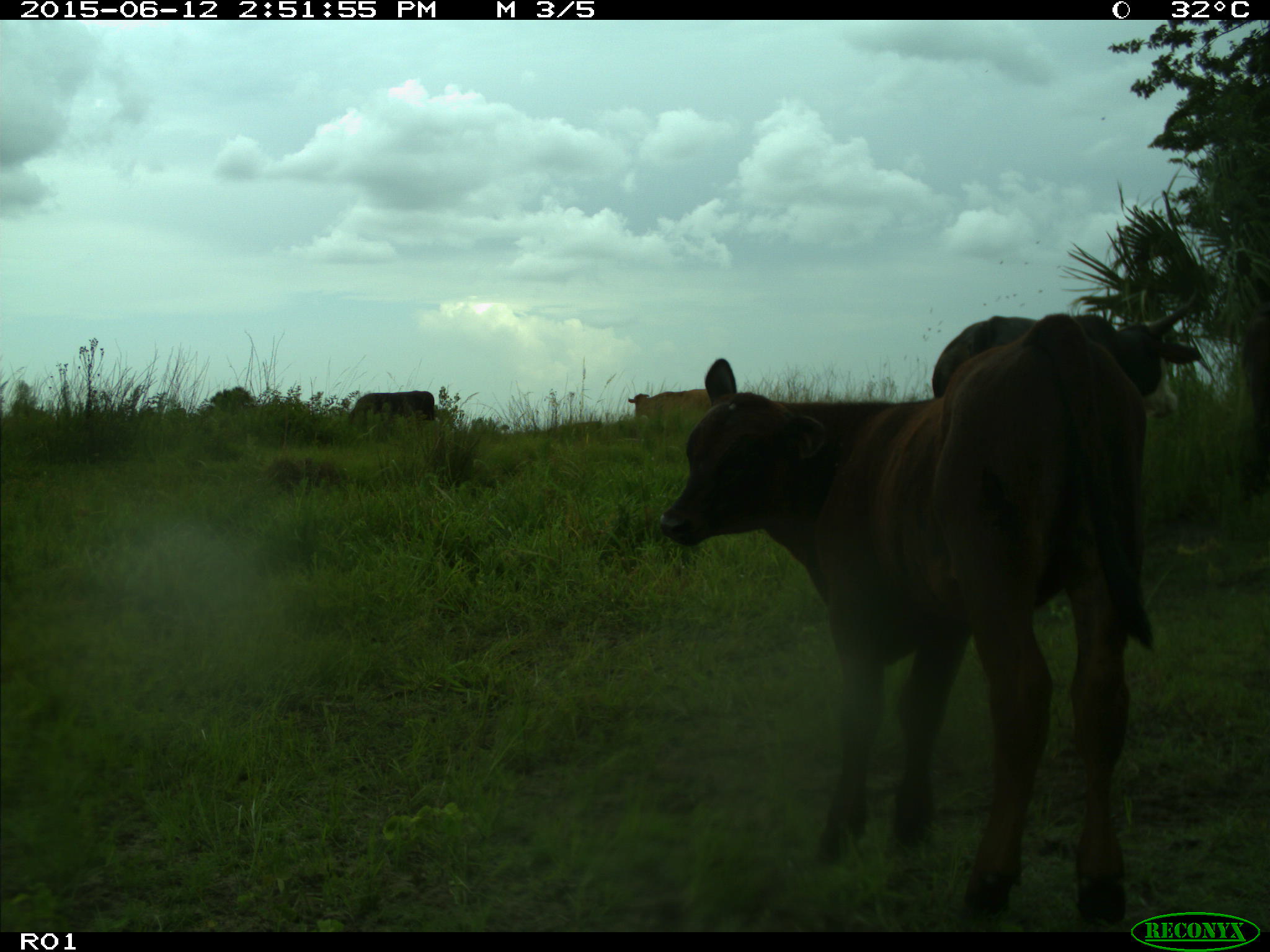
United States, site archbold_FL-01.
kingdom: Animalia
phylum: Chordata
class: Mammalia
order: Artiodactyla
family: Bovidae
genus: Bos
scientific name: Bos taurus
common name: domestic cow